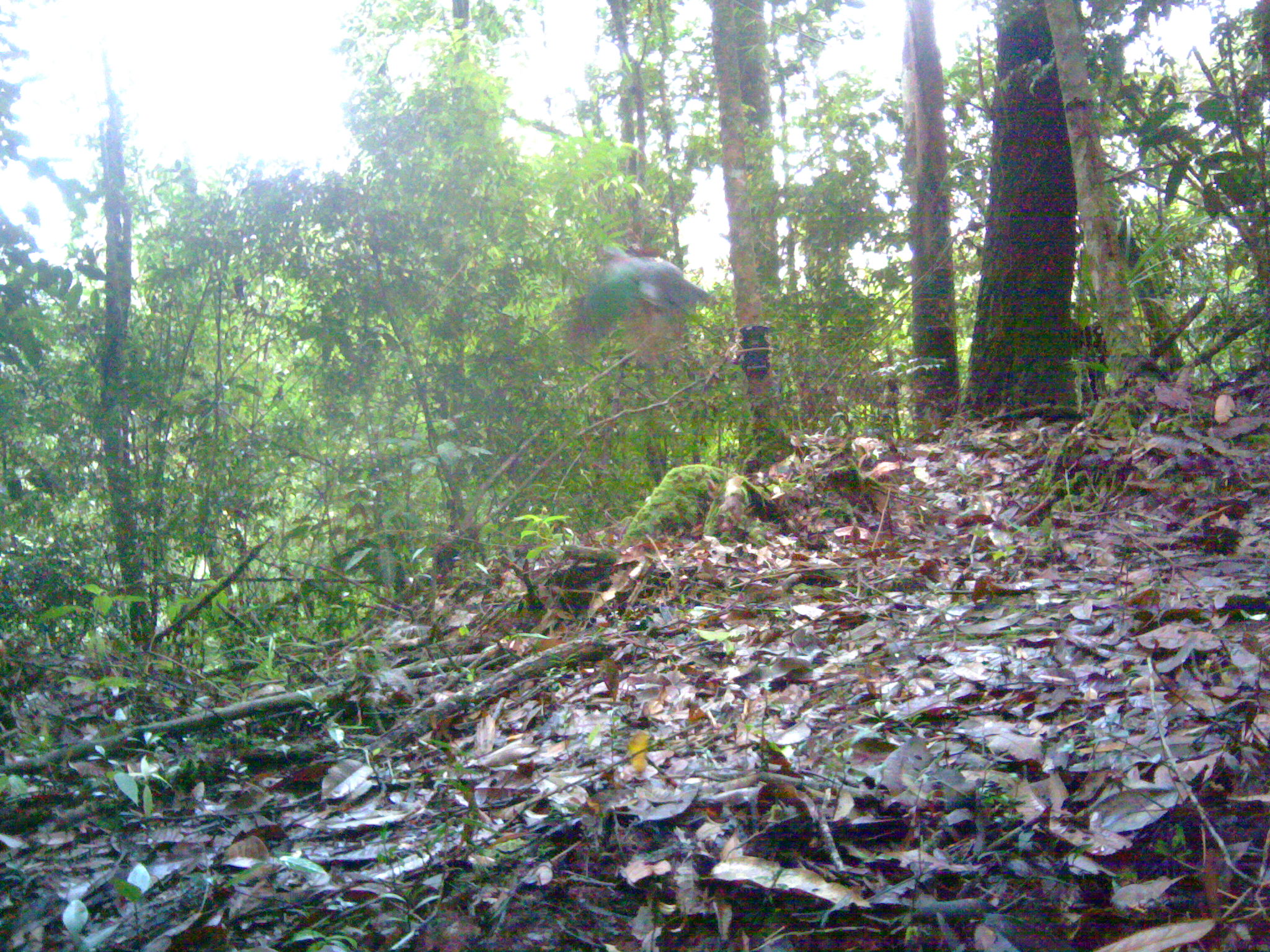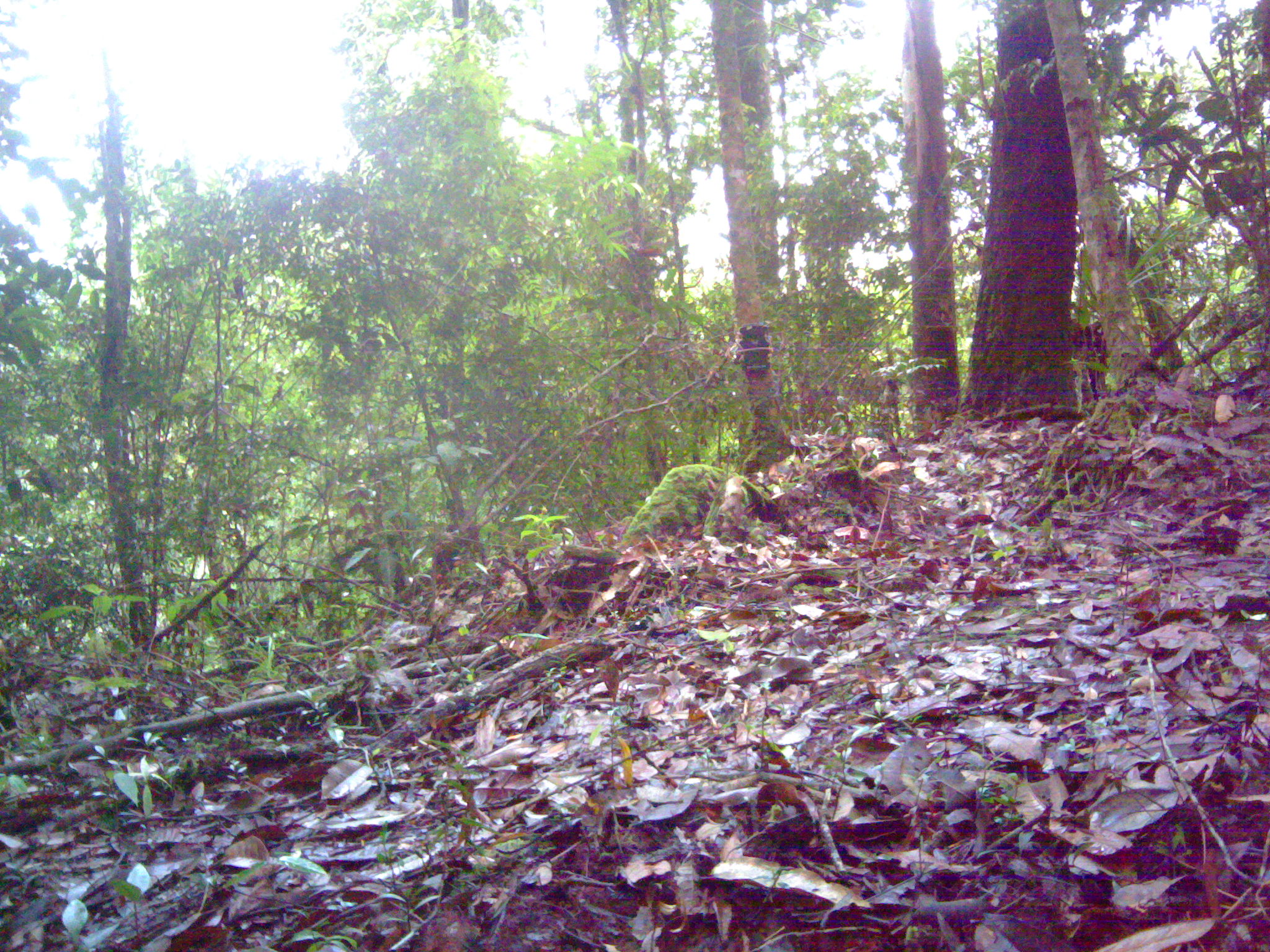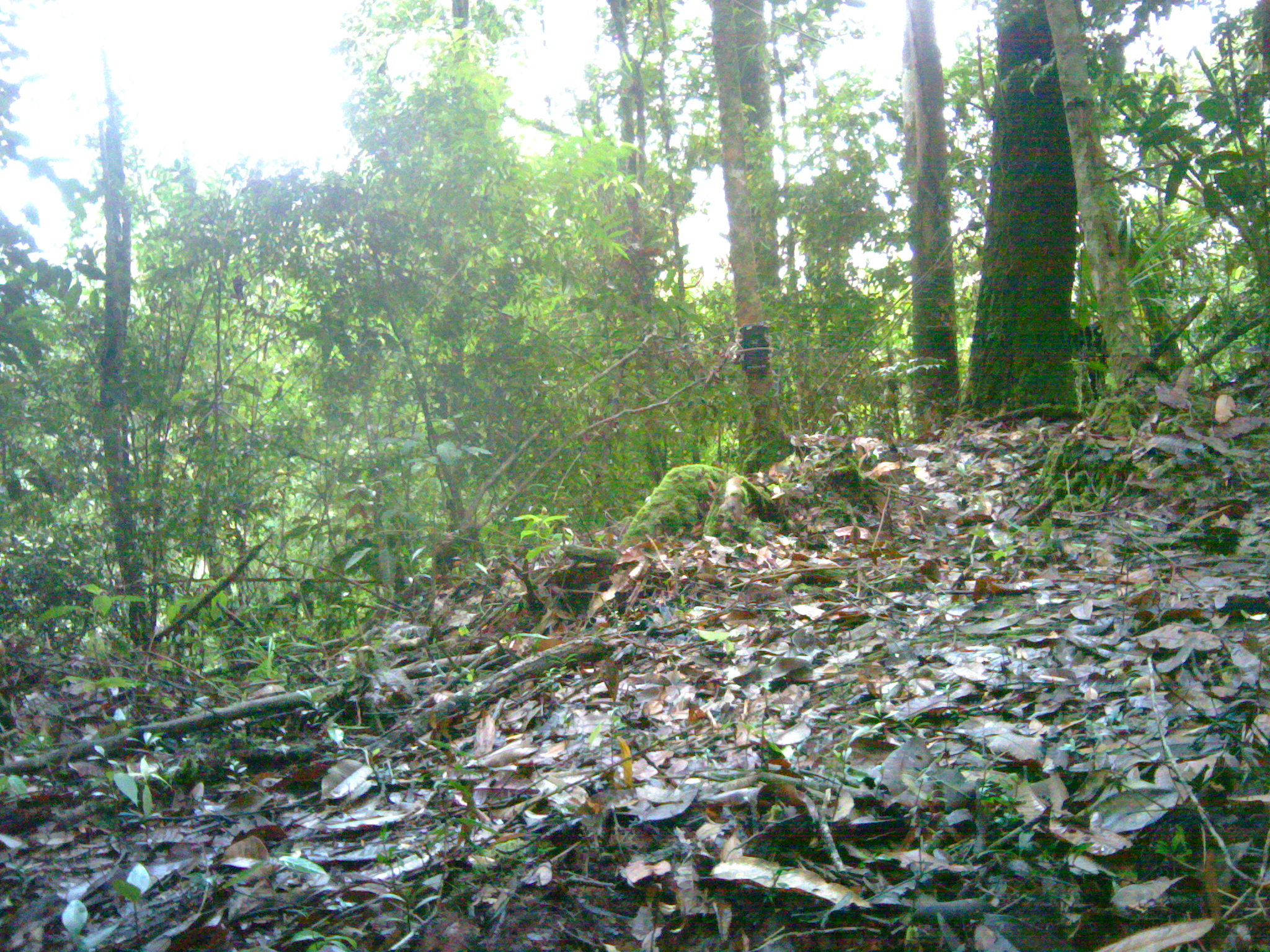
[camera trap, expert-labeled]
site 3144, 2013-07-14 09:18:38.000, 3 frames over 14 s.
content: unidentified animal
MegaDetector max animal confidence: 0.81